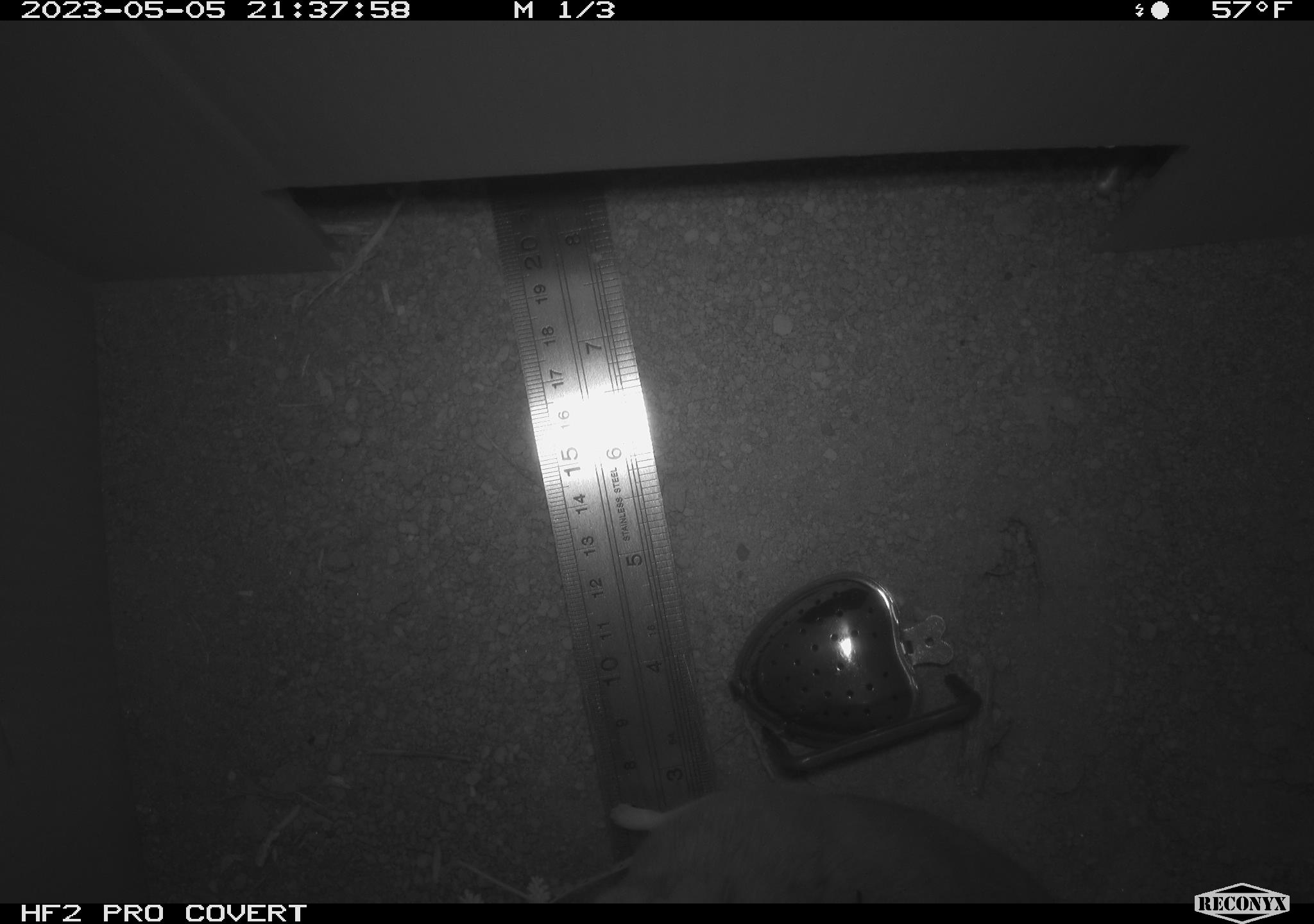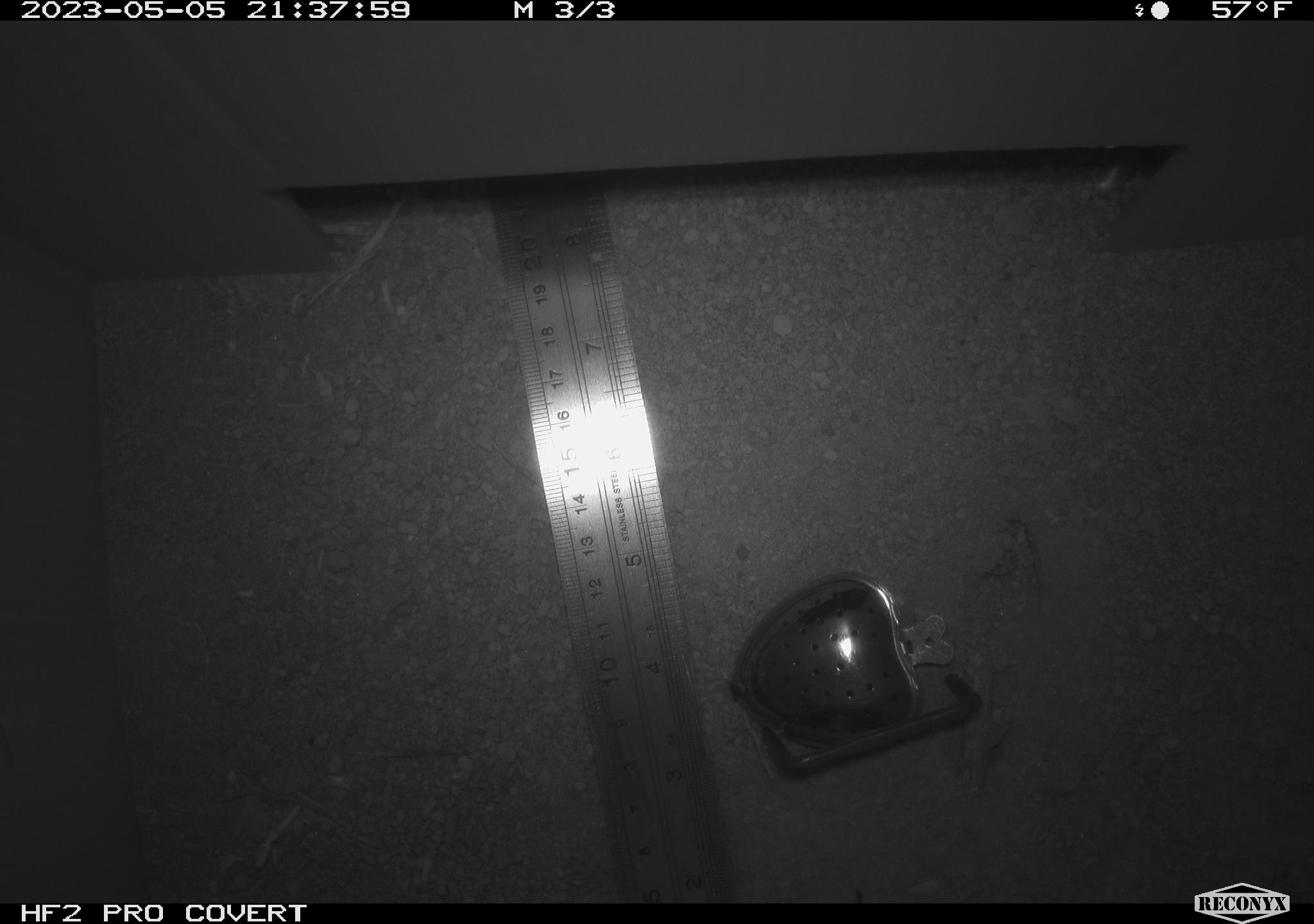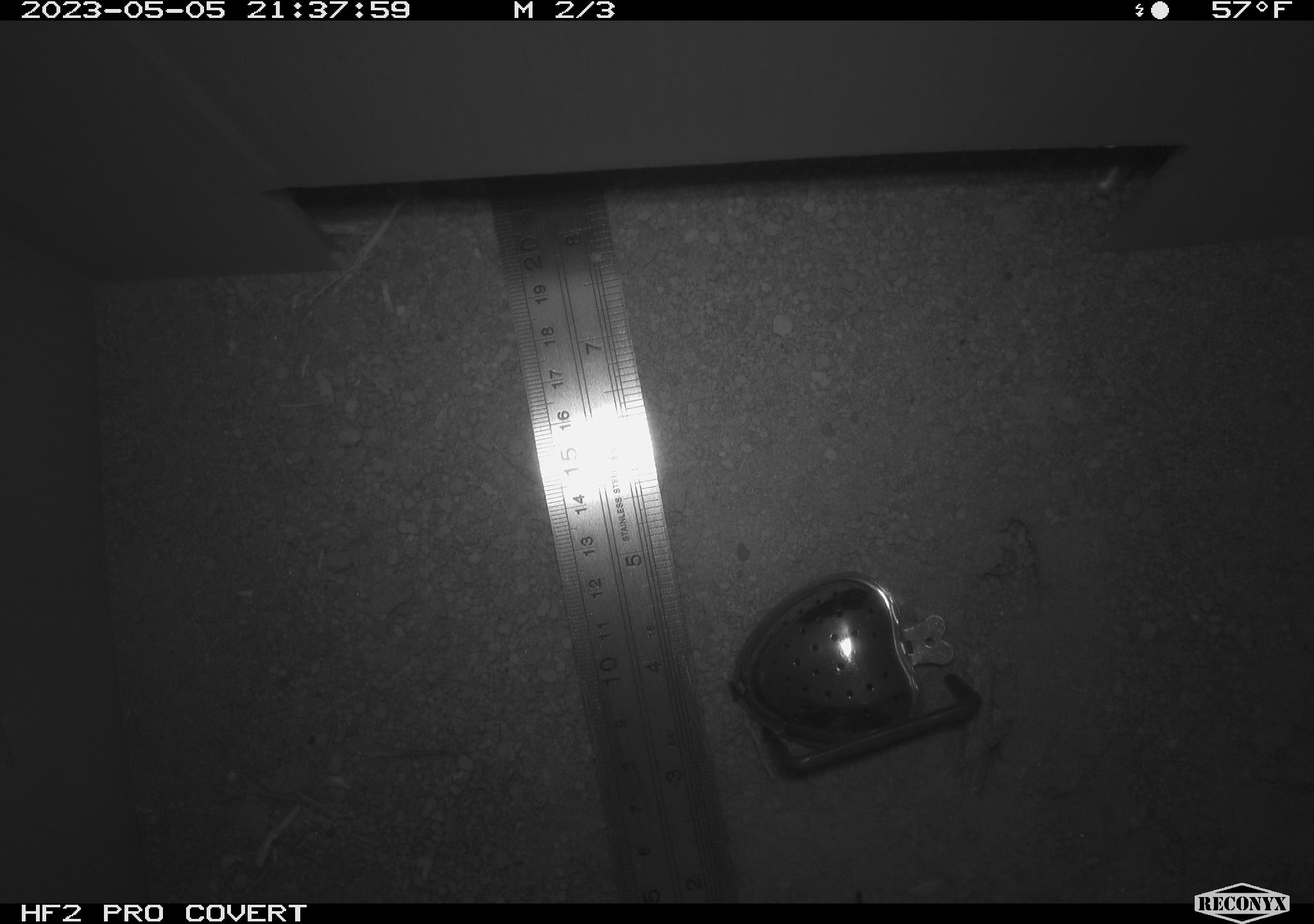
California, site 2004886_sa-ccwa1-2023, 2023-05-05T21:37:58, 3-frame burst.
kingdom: Animalia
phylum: Chordata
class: Mammalia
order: Rodentia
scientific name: Rodentia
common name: rodent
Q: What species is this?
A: Rodent (Rodentia).